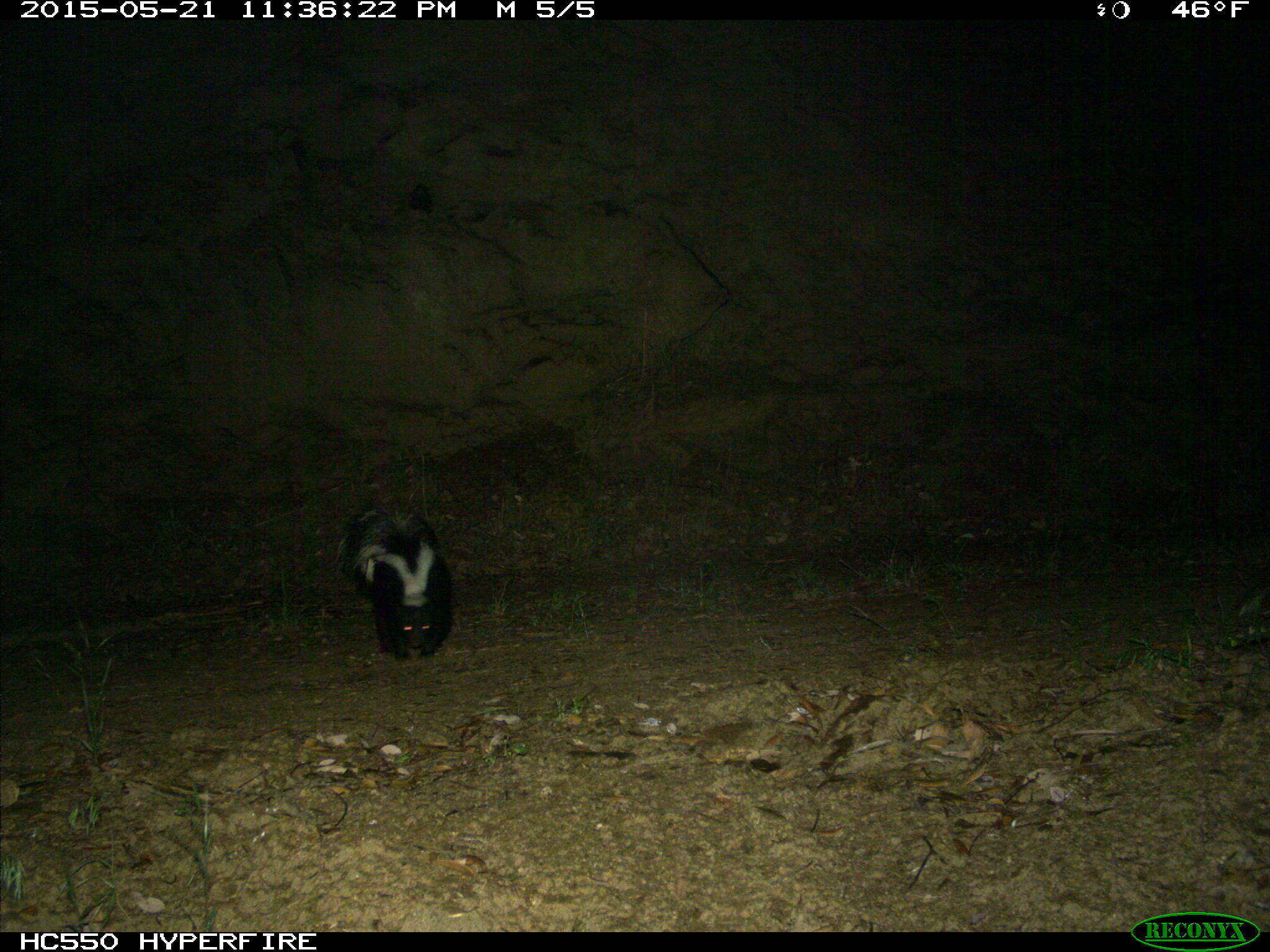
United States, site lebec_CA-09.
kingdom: Animalia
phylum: Chordata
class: Mammalia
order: Carnivora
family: Mephitidae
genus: Mephitis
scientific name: Mephitis mephitis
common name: striped skunk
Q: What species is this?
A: Mephitis mephitis (striped skunk).